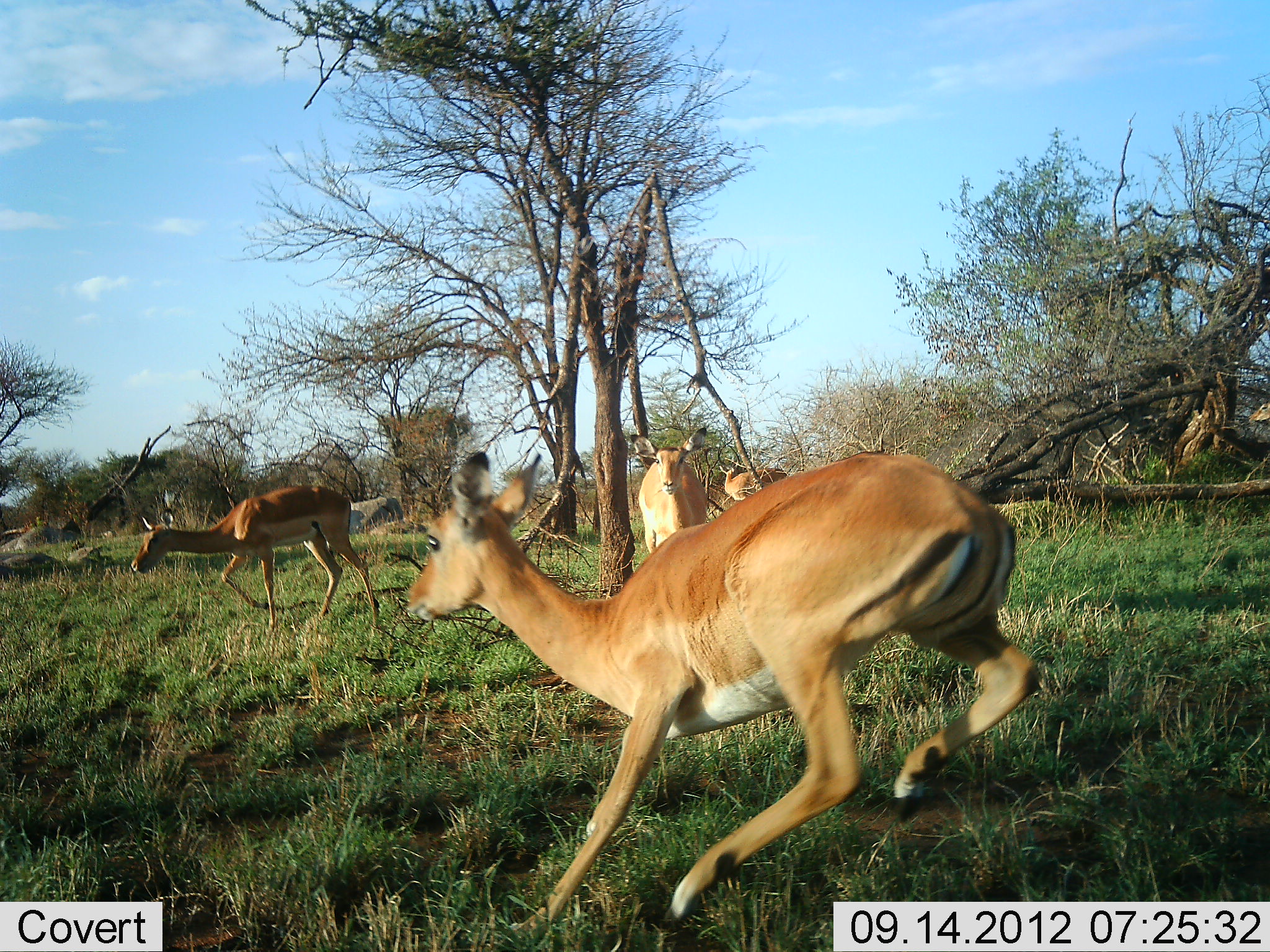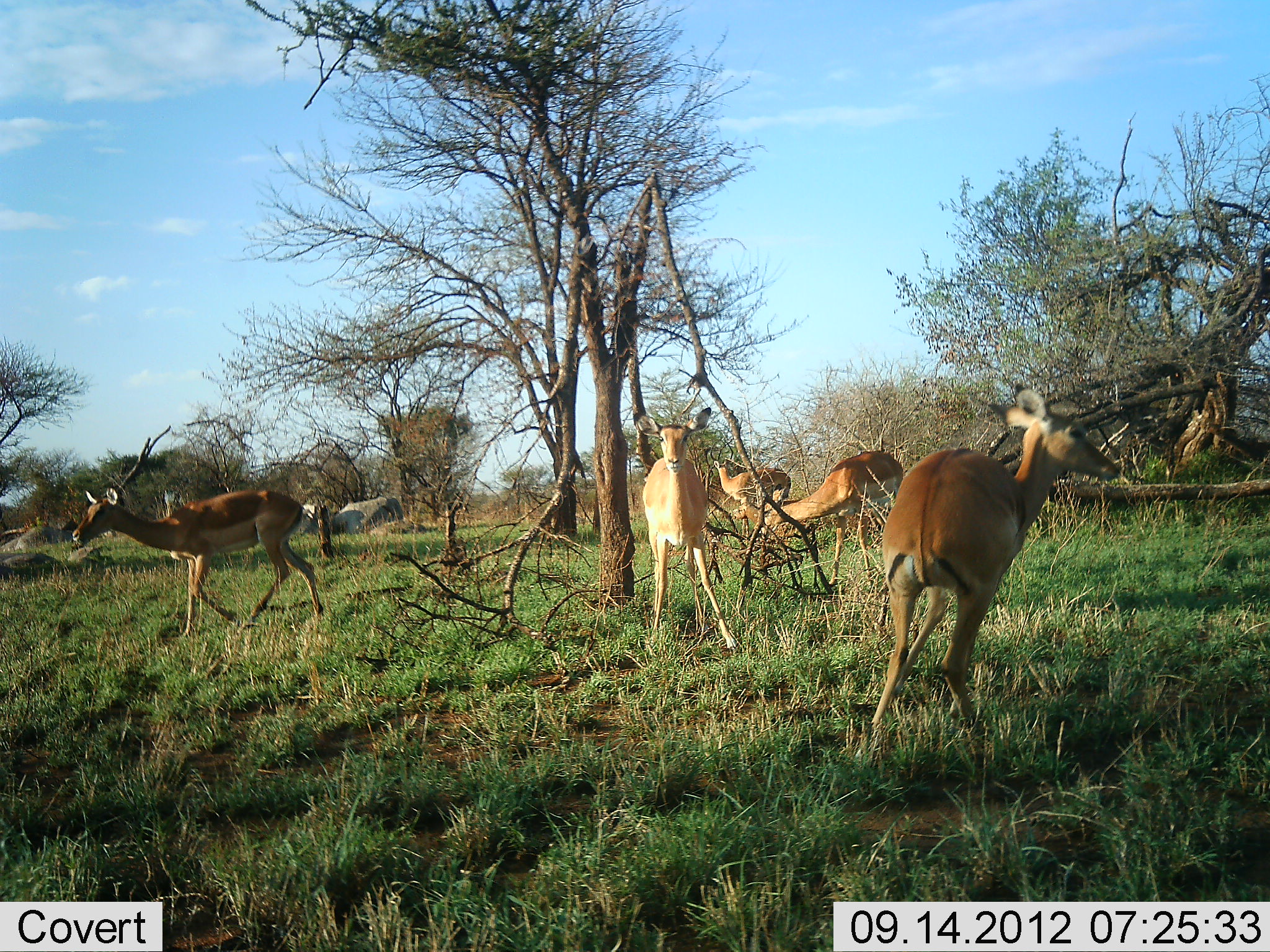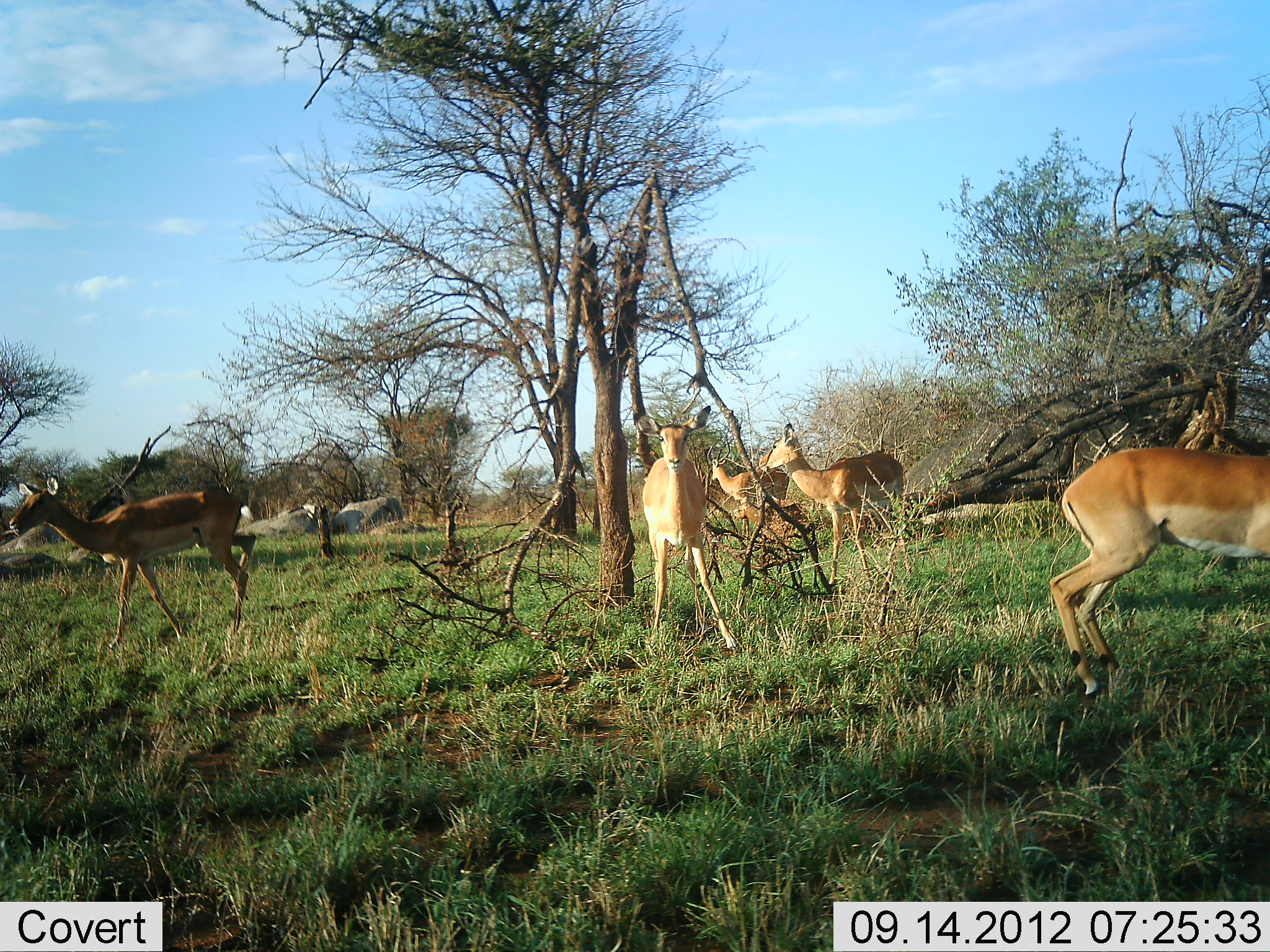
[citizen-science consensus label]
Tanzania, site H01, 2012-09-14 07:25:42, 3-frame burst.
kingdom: Animalia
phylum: Chordata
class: Mammalia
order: Artiodactyla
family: Bovidae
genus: Aepyceros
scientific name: Aepyceros melampus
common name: impala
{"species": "impala (Aepyceros melampus)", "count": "6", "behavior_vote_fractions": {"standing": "80%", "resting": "0%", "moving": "100%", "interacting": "0%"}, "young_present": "10%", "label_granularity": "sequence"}